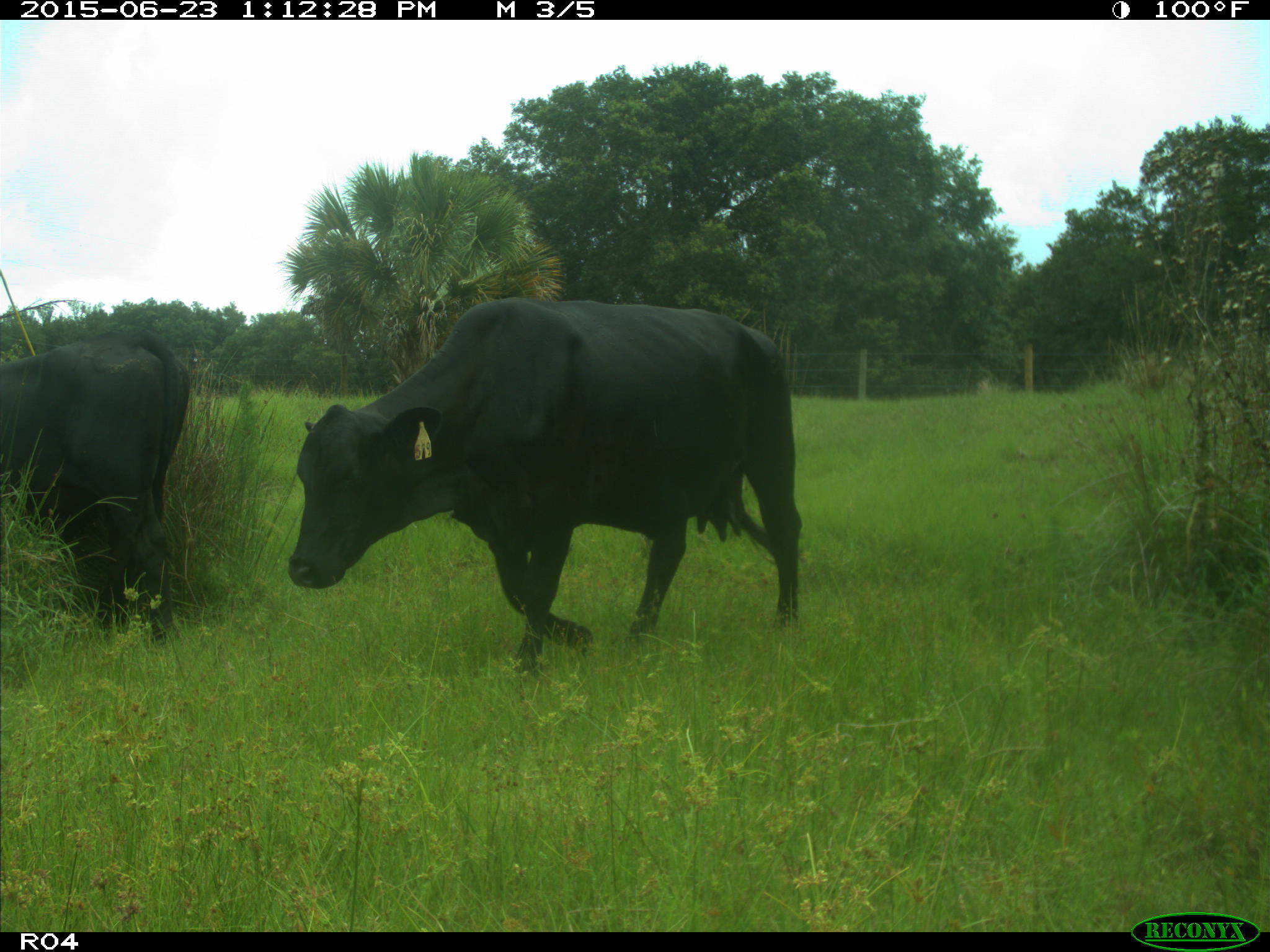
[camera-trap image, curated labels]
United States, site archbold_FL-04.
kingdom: Animalia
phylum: Chordata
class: Mammalia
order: Artiodactyla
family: Bovidae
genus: Bos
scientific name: Bos taurus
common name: domestic cow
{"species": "Bos taurus (domestic cow)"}